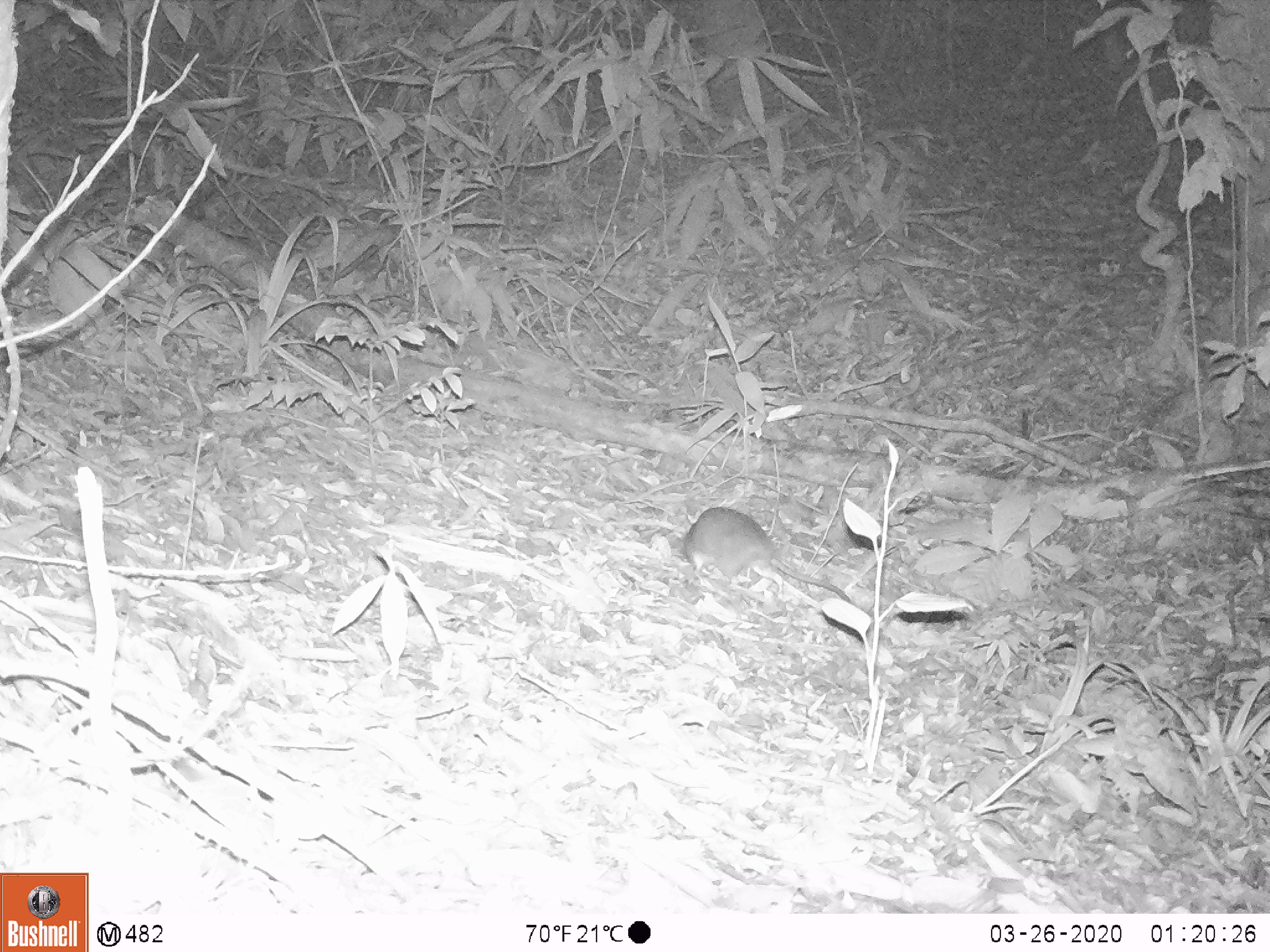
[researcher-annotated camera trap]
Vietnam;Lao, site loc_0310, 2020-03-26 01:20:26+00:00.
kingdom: Animalia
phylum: Chordata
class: Mammalia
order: Rodentia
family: Muridae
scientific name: Muridae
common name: old-world mice and rats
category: unidentified murid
Unidentified murid (old-world mice and rats) (Muridae). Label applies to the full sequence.